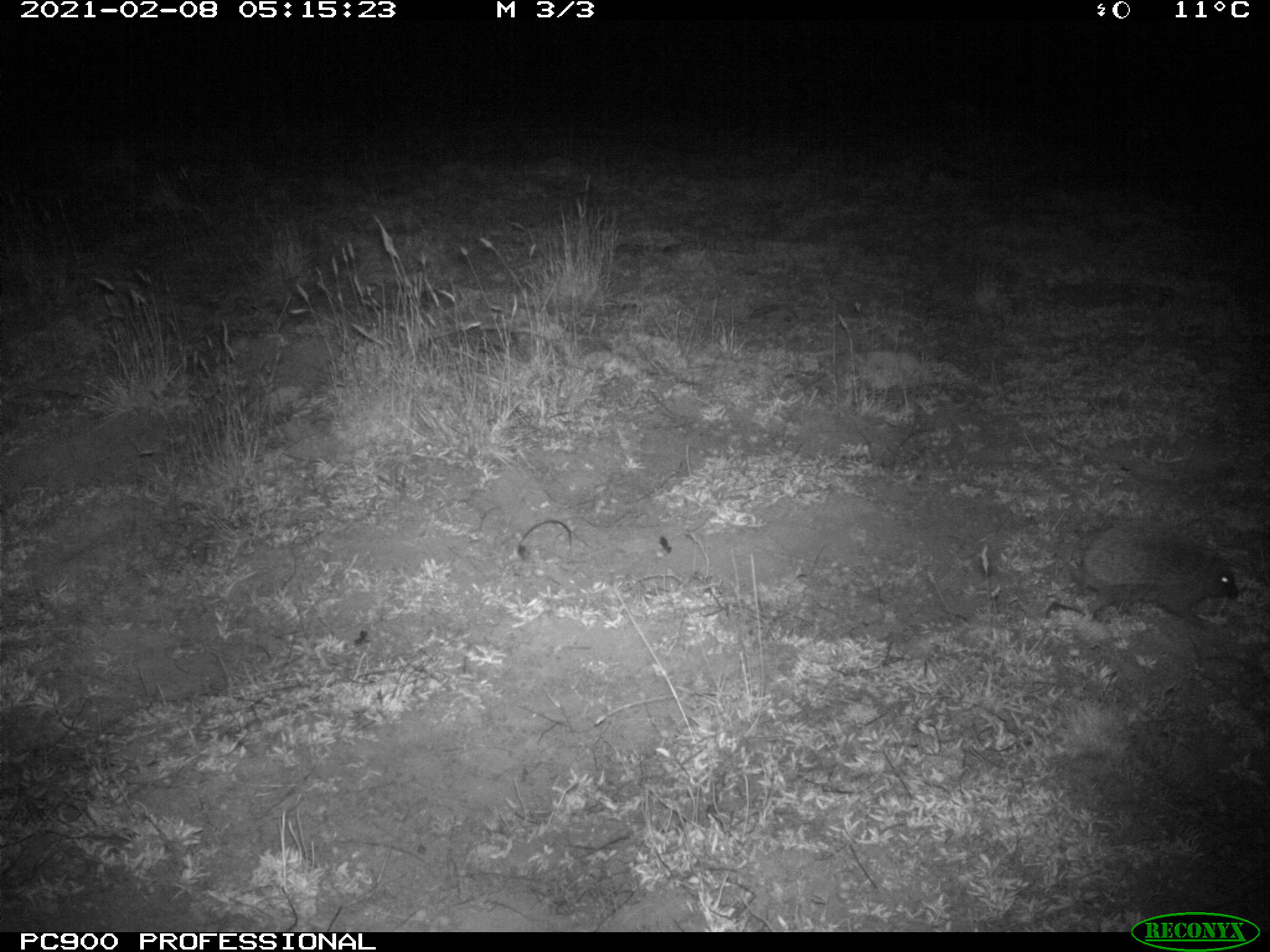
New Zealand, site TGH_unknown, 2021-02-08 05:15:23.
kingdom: Animalia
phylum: Chordata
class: Mammalia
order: Eulipotyphla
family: Erinaceidae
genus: Erinaceus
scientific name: Erinaceus europaeus europaeus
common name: european hedgehog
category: hedgehog